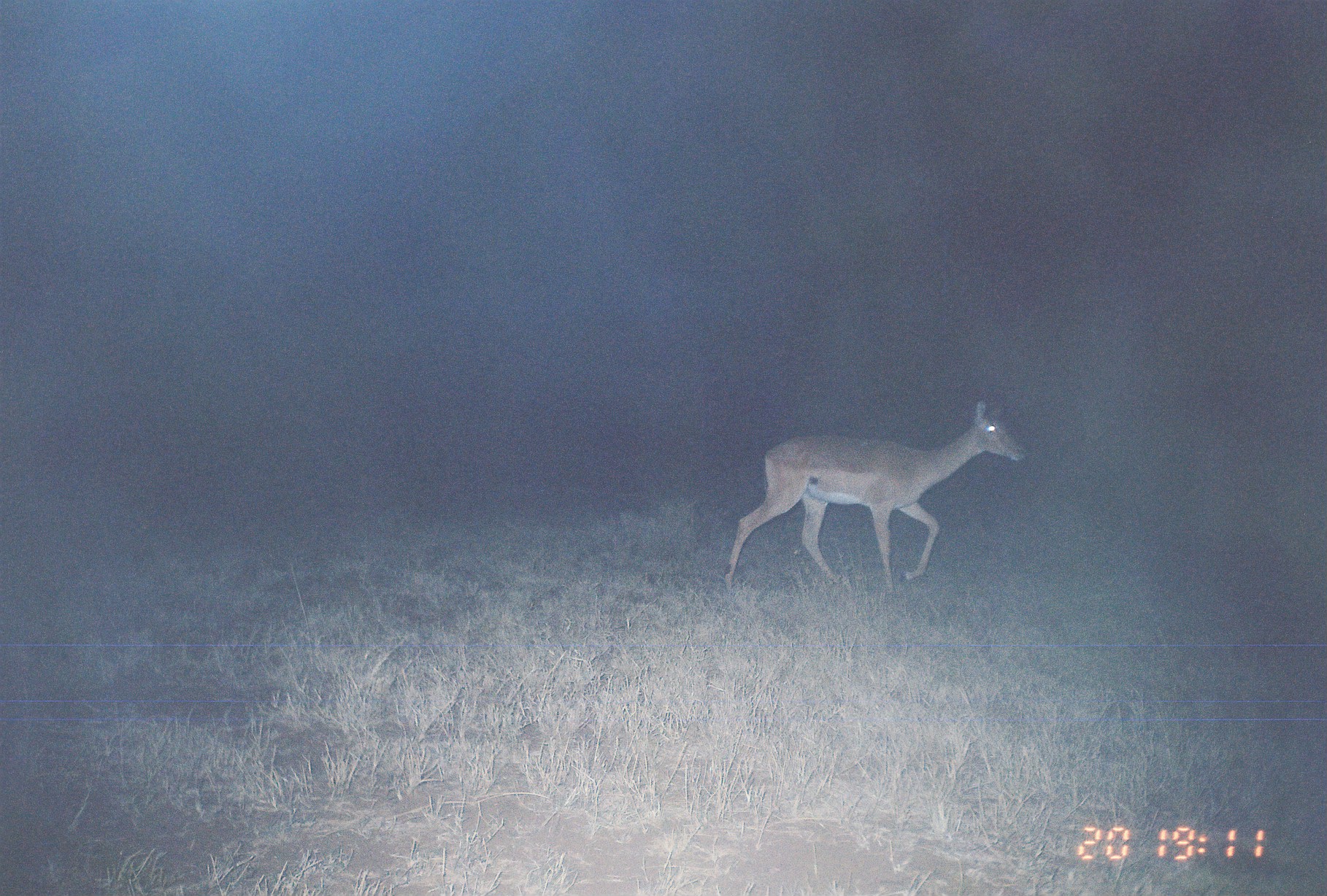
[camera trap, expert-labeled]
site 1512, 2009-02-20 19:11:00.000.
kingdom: Animalia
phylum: Chordata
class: Mammalia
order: Artiodactyla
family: Bovidae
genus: Aepyceros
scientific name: Aepyceros melampus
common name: impala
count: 1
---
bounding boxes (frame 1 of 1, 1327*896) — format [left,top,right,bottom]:
aepyceros melampus: [722,397,1029,595]